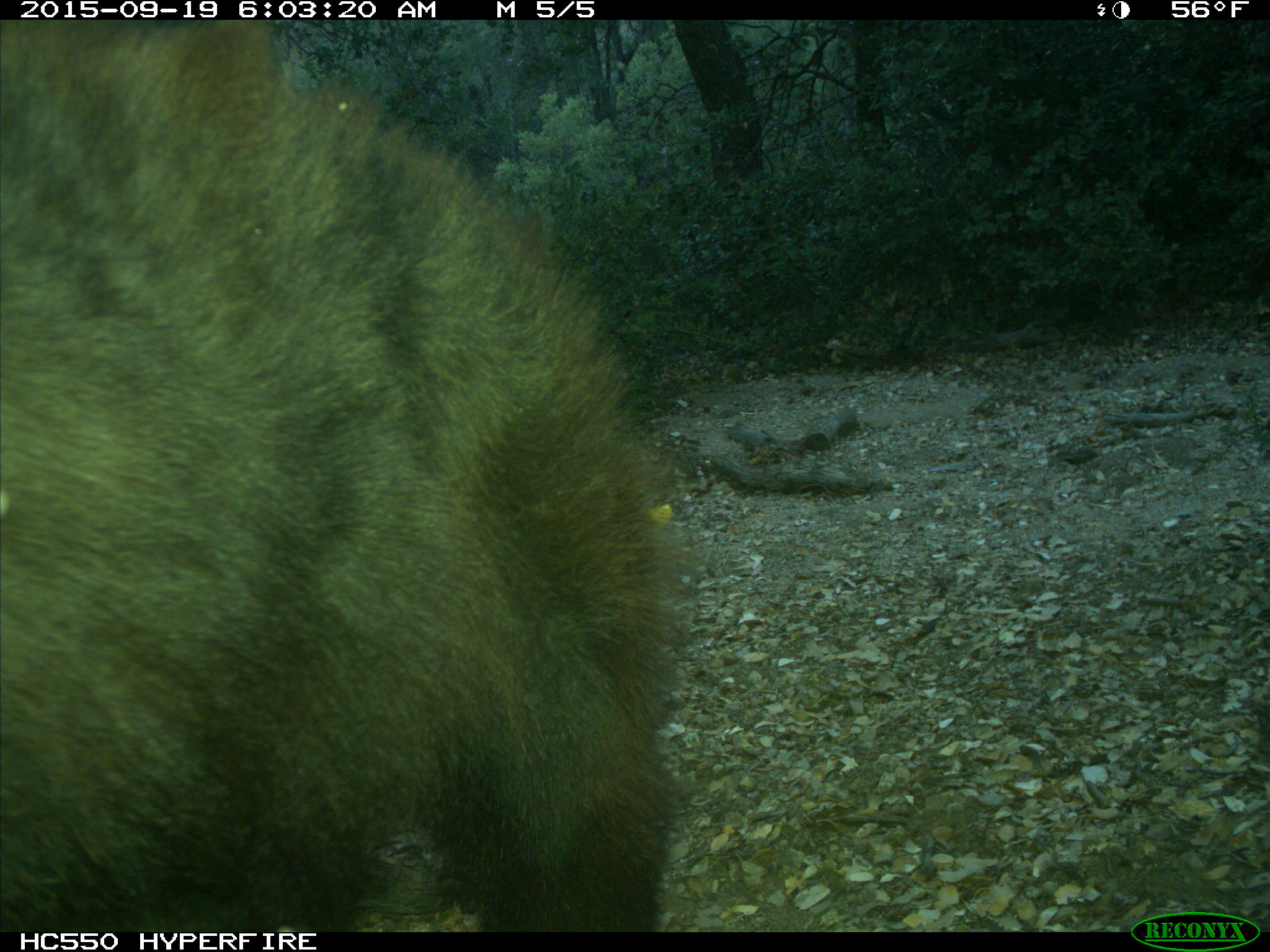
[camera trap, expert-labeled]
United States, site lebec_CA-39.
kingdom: Animalia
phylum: Chordata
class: Mammalia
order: Carnivora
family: Ursidae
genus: Ursus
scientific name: Ursus americanus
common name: american black bear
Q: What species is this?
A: Ursus americanus (american black bear).